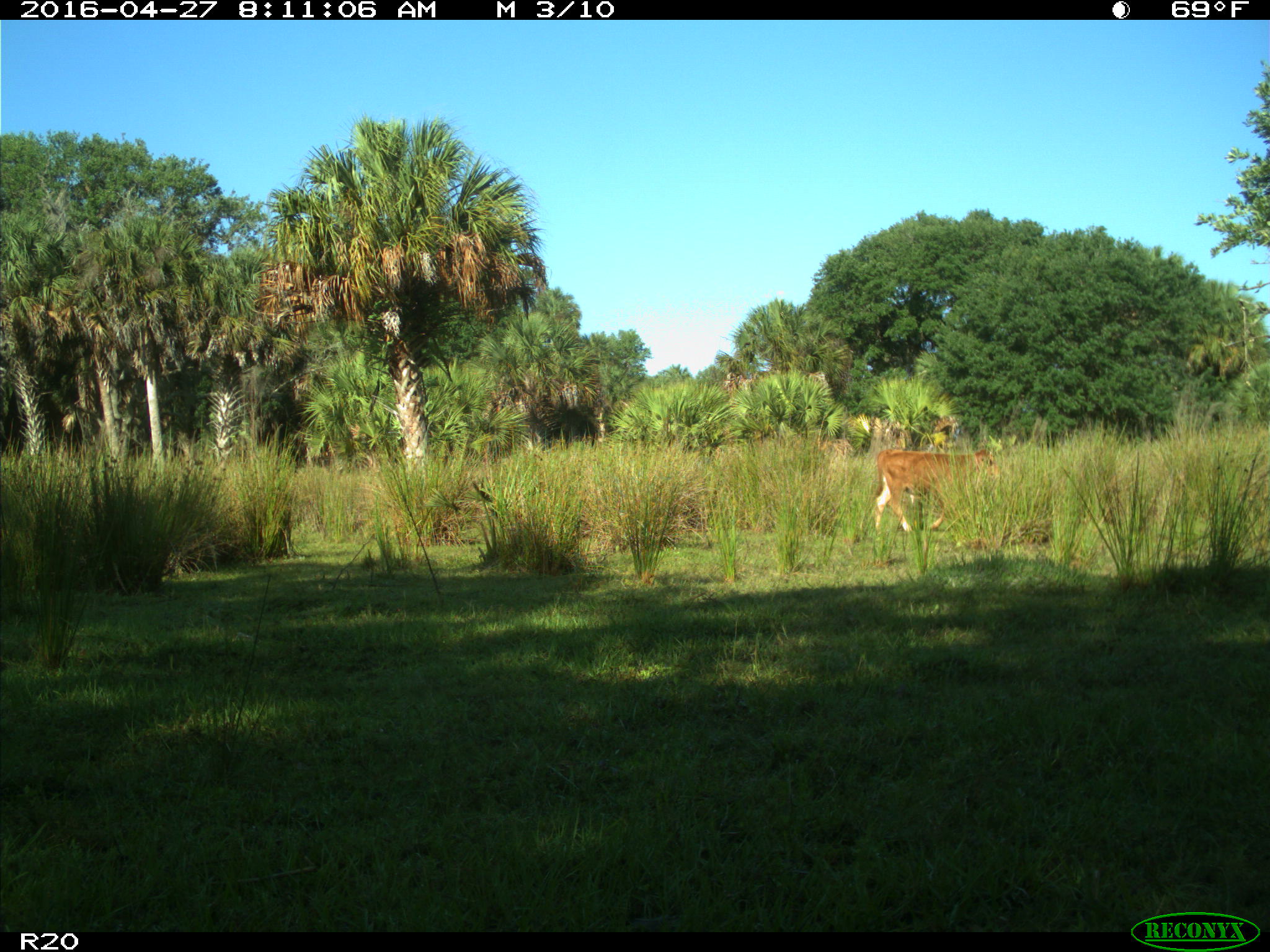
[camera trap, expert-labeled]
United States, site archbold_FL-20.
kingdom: Animalia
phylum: Chordata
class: Mammalia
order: Artiodactyla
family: Bovidae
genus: Bos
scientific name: Bos taurus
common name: domestic cow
Bos taurus (domestic cow).